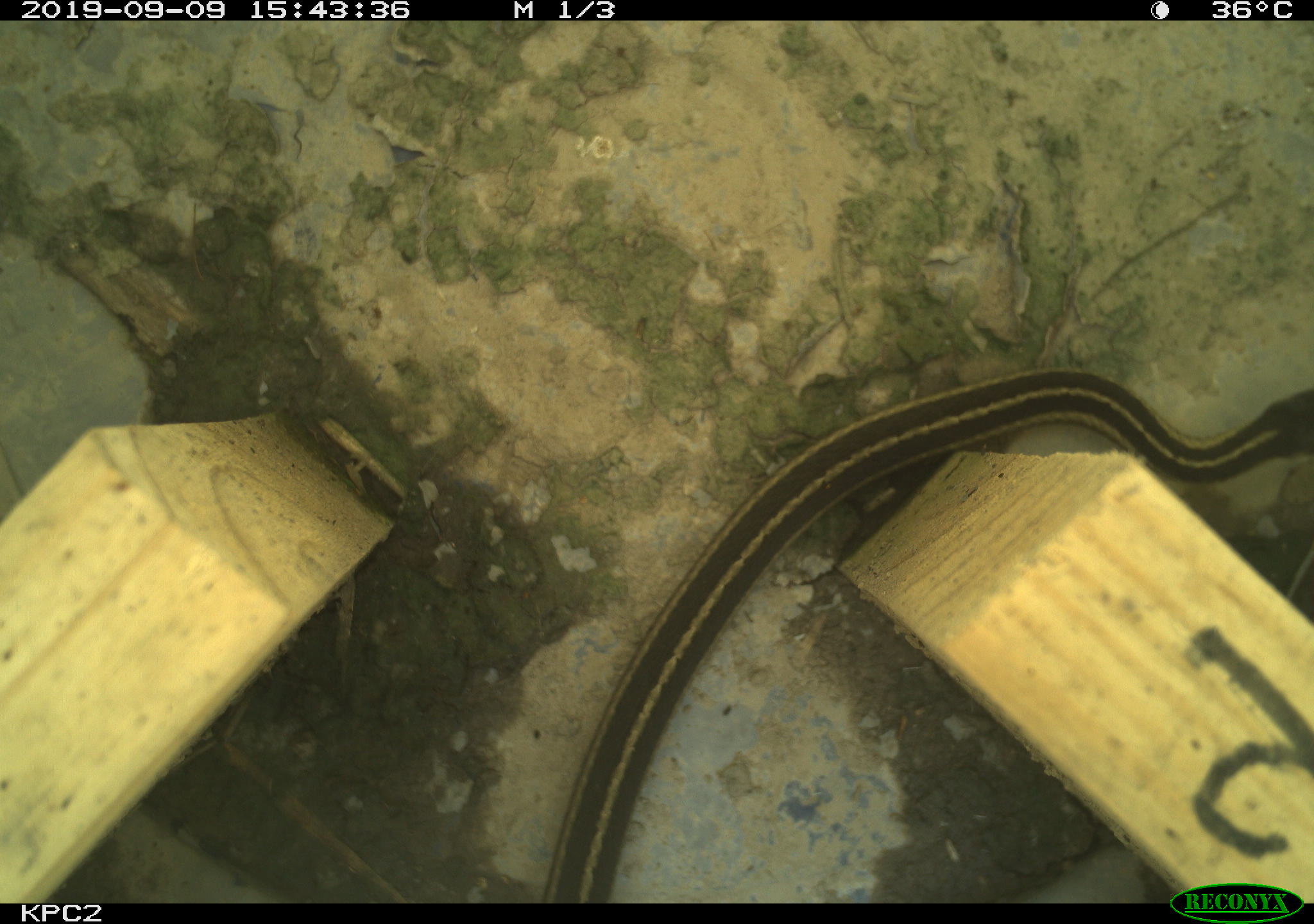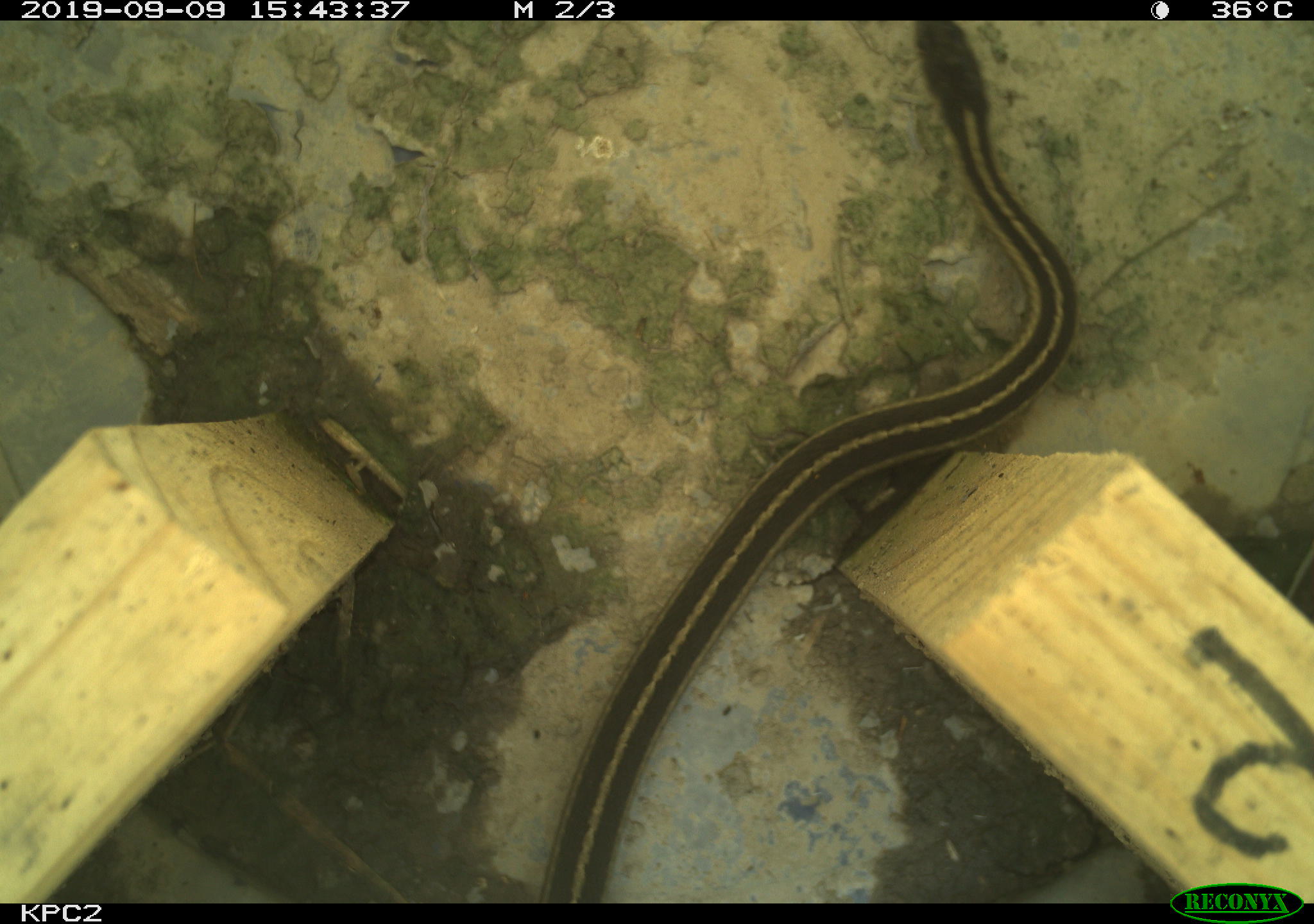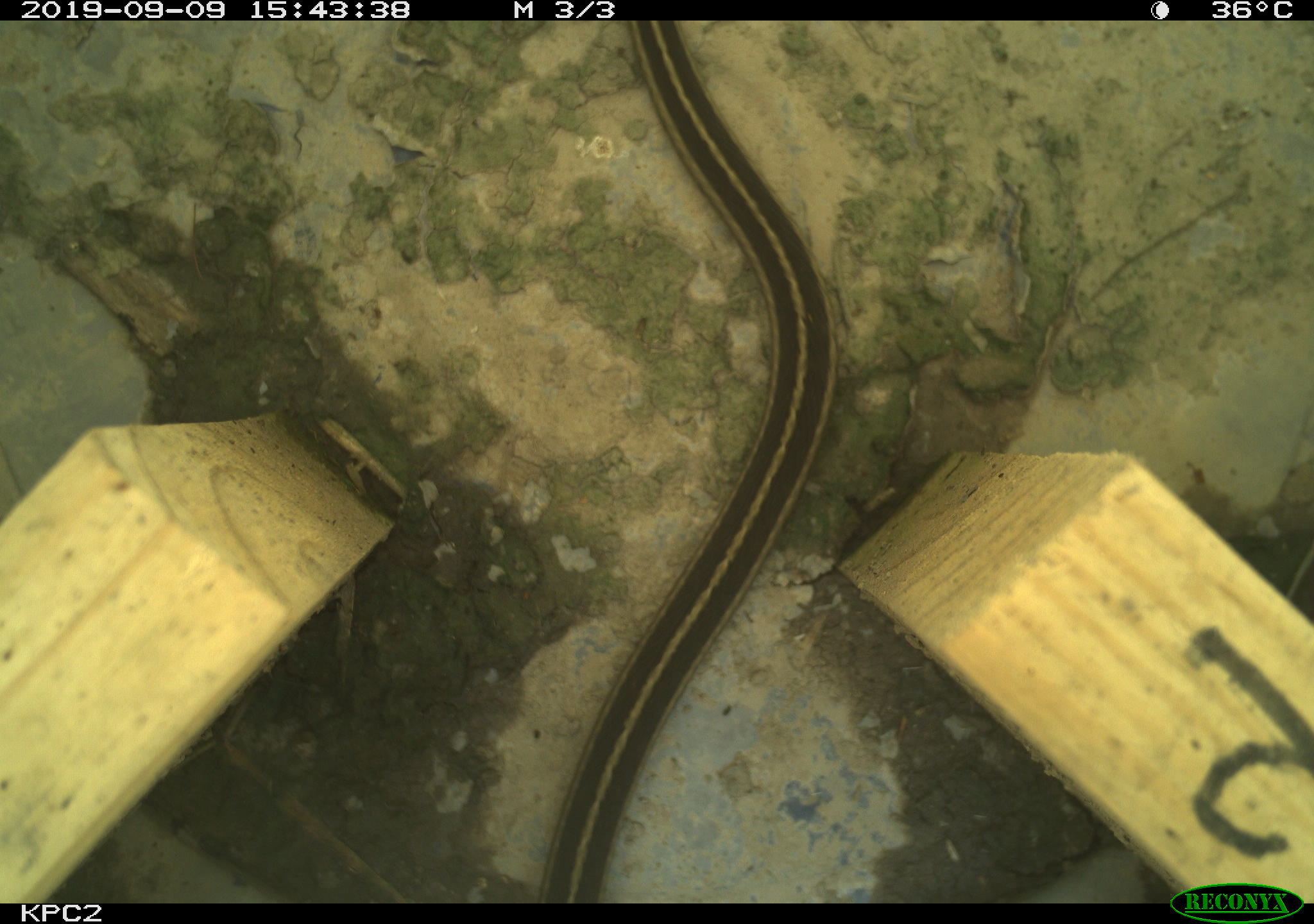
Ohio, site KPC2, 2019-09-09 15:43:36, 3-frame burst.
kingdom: Animalia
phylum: Chordata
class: Reptilia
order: Squamata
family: Colubridae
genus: Thamnophis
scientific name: Thamnophis sirtalis sirtalis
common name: eastern gartersnake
Eastern gartersnake (Thamnophis sirtalis sirtalis).